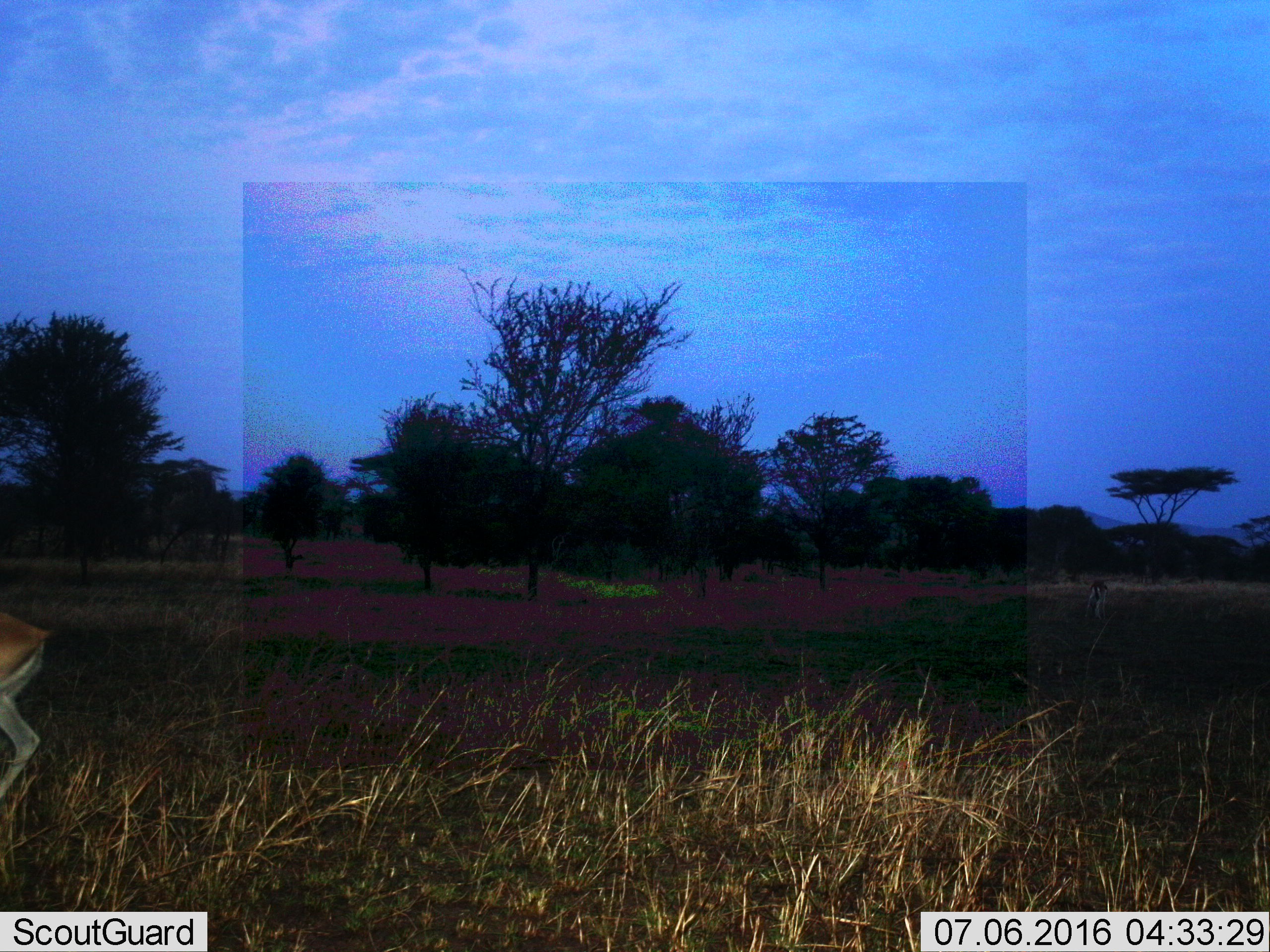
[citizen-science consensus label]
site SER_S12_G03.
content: unidentified animal